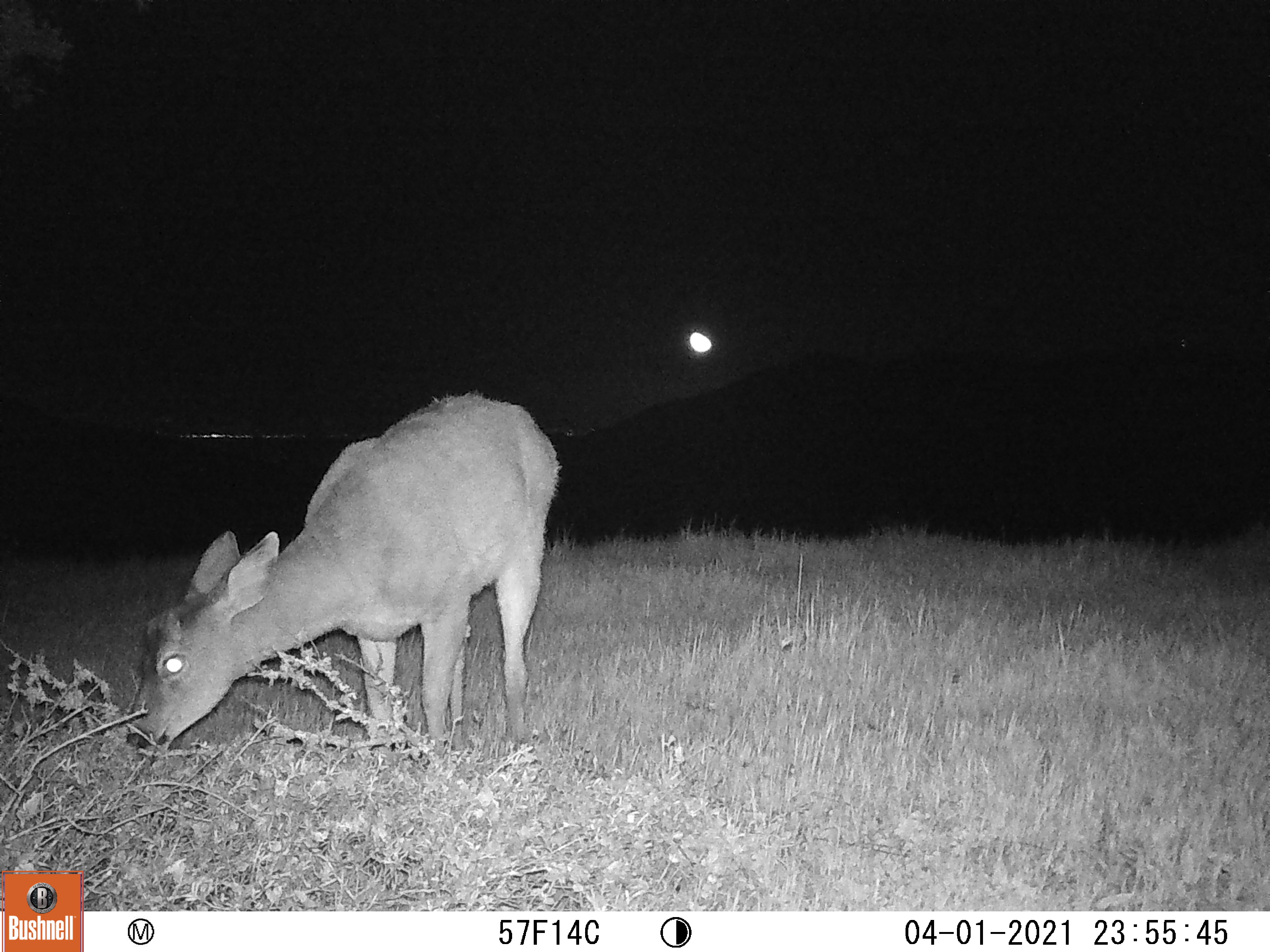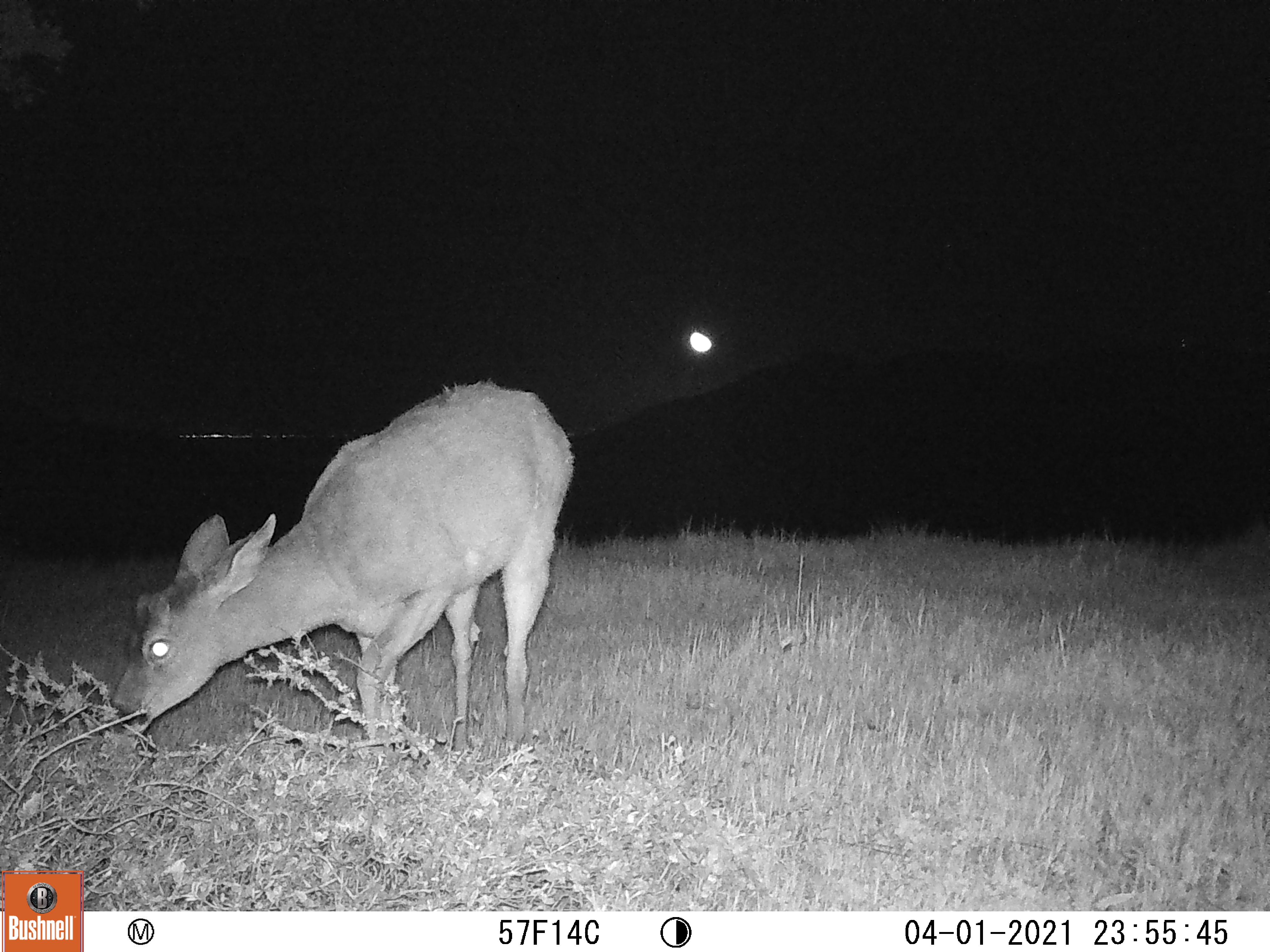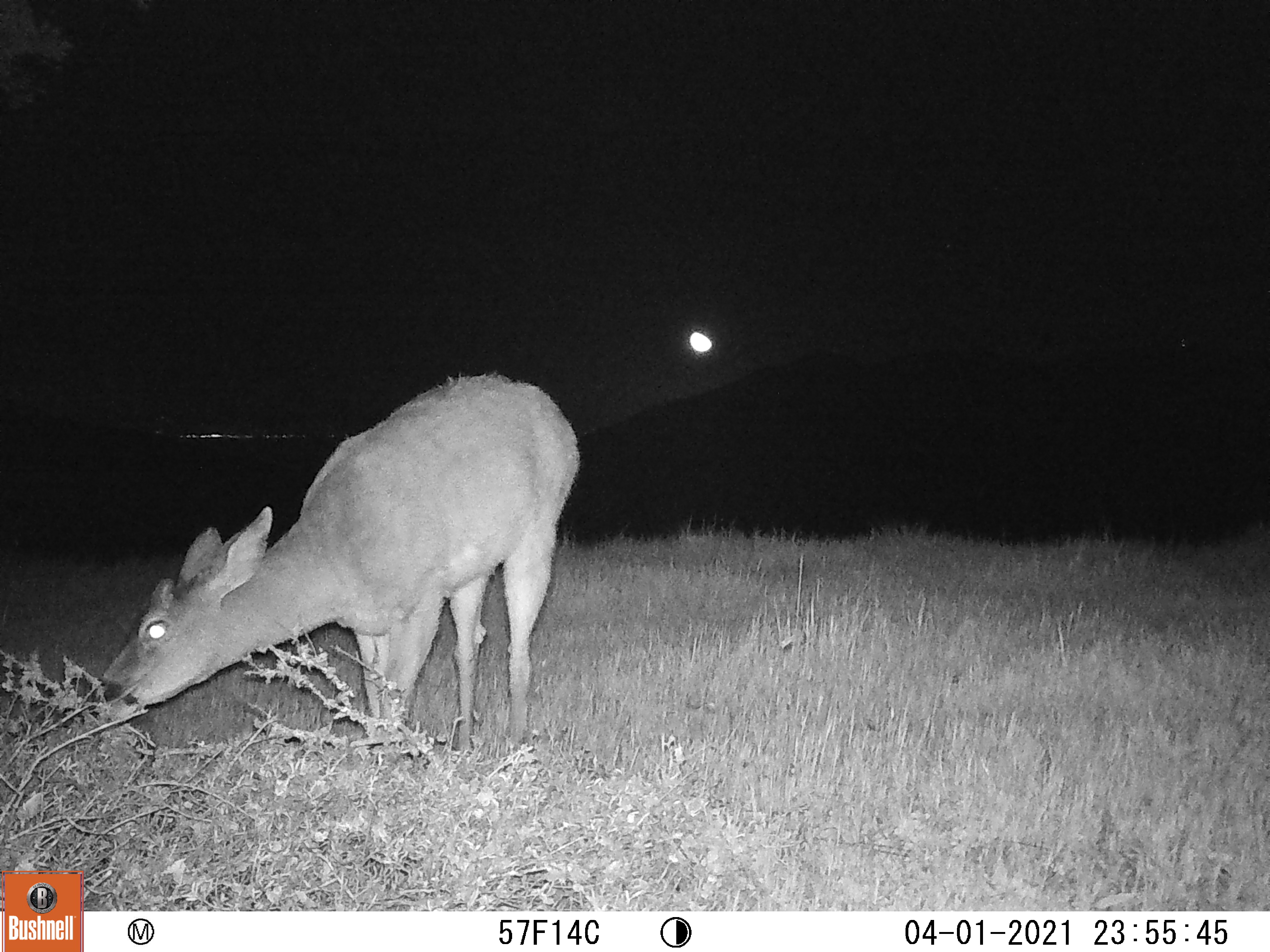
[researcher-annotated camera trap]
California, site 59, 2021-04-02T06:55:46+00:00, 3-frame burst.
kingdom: Animalia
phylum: Chordata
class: Mammalia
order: Artiodactyla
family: Cervidae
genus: Odocoileus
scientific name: Odocoileus hemionus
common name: mule deer